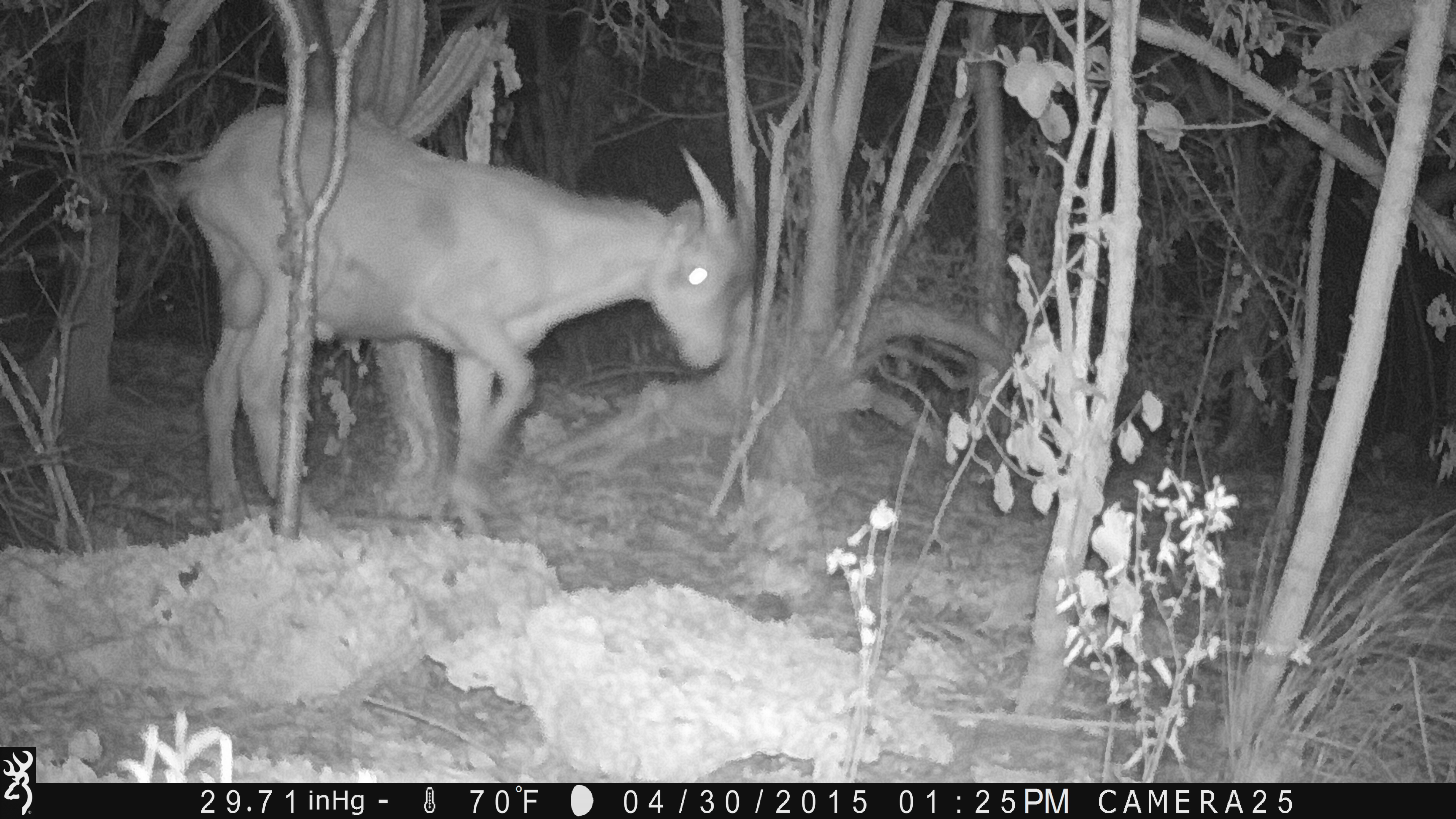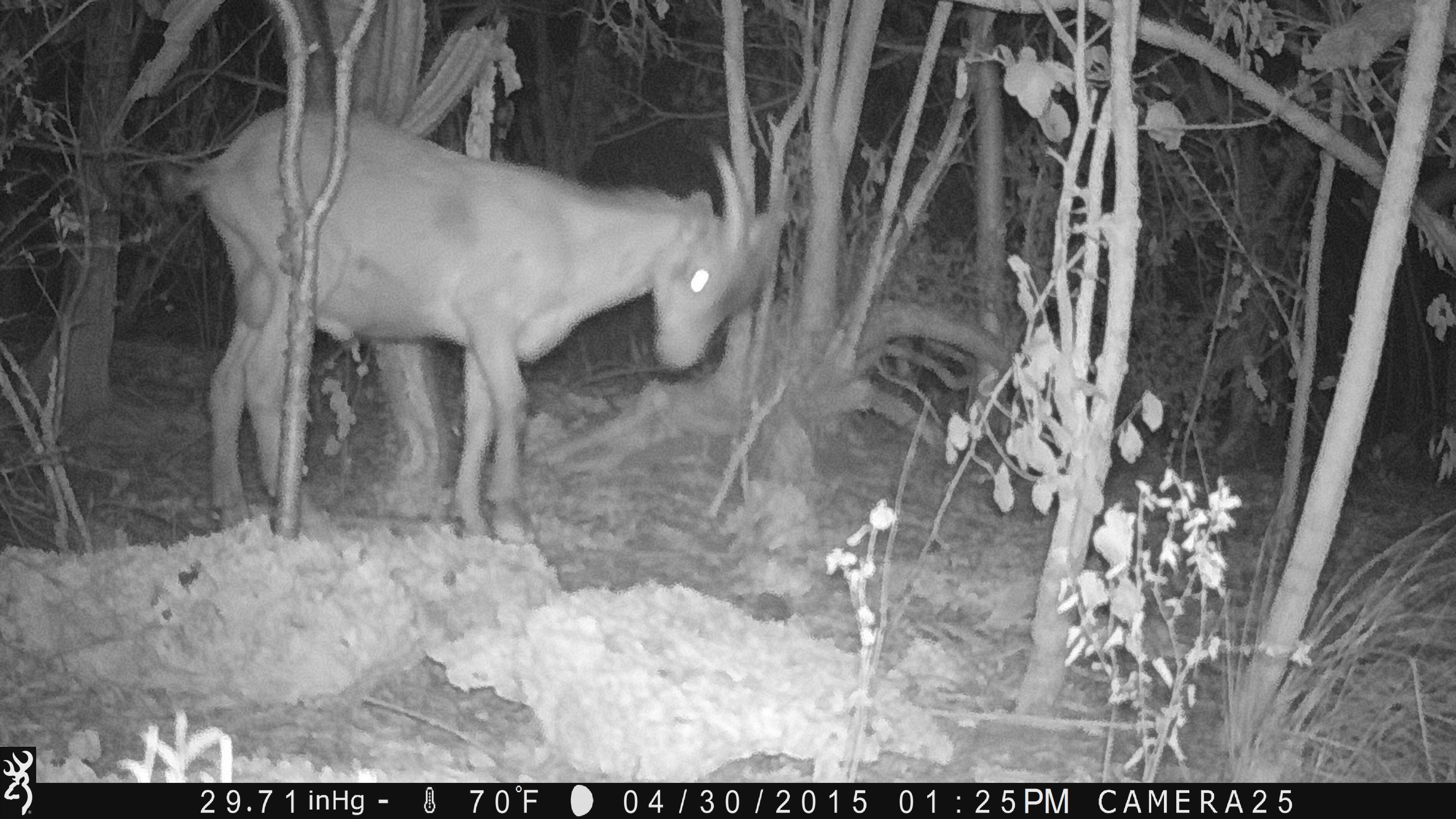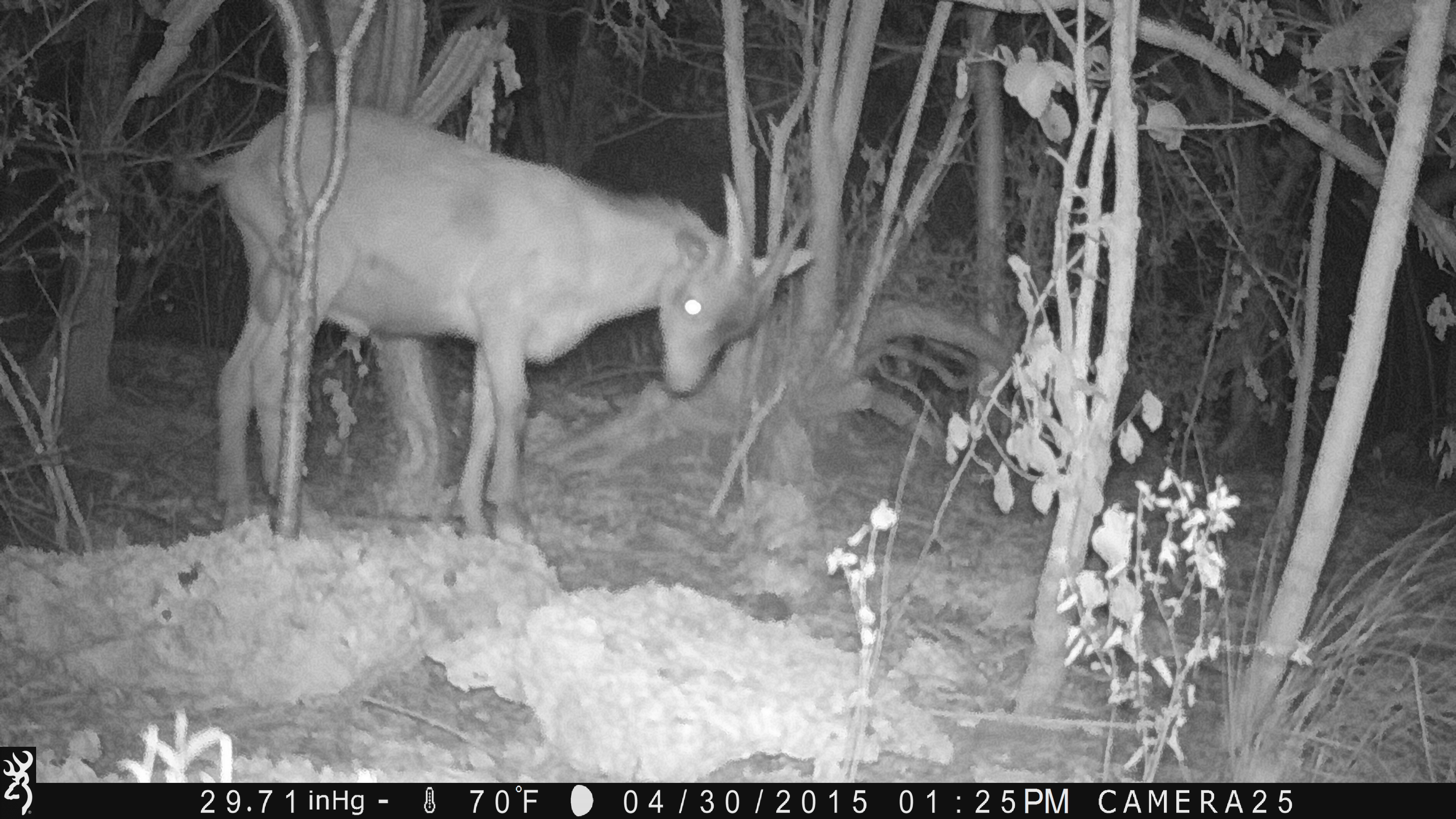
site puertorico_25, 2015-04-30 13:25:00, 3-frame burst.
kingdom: Animalia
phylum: Chordata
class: Mammalia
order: Artiodactyla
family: Bovidae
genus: Capra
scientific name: Capra hircus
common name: goat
Goat (Capra hircus).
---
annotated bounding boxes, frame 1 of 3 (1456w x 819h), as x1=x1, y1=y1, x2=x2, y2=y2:
goat: x1=161, y1=103, x2=760, y2=539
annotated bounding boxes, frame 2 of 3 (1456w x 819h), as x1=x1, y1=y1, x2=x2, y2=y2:
goat: x1=150, y1=102, x2=780, y2=551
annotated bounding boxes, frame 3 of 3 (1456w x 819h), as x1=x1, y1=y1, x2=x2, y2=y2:
goat: x1=167, y1=101, x2=810, y2=559